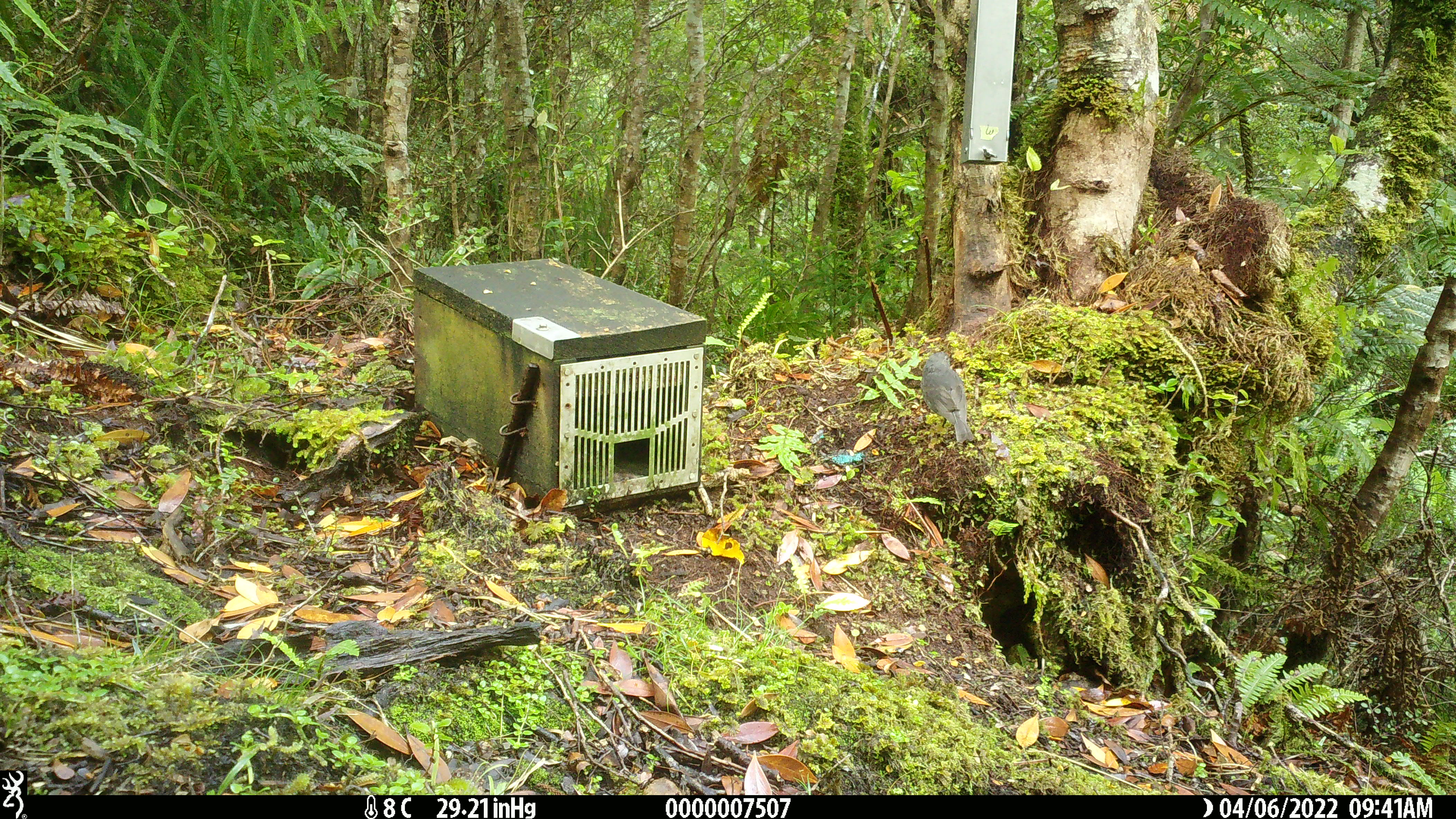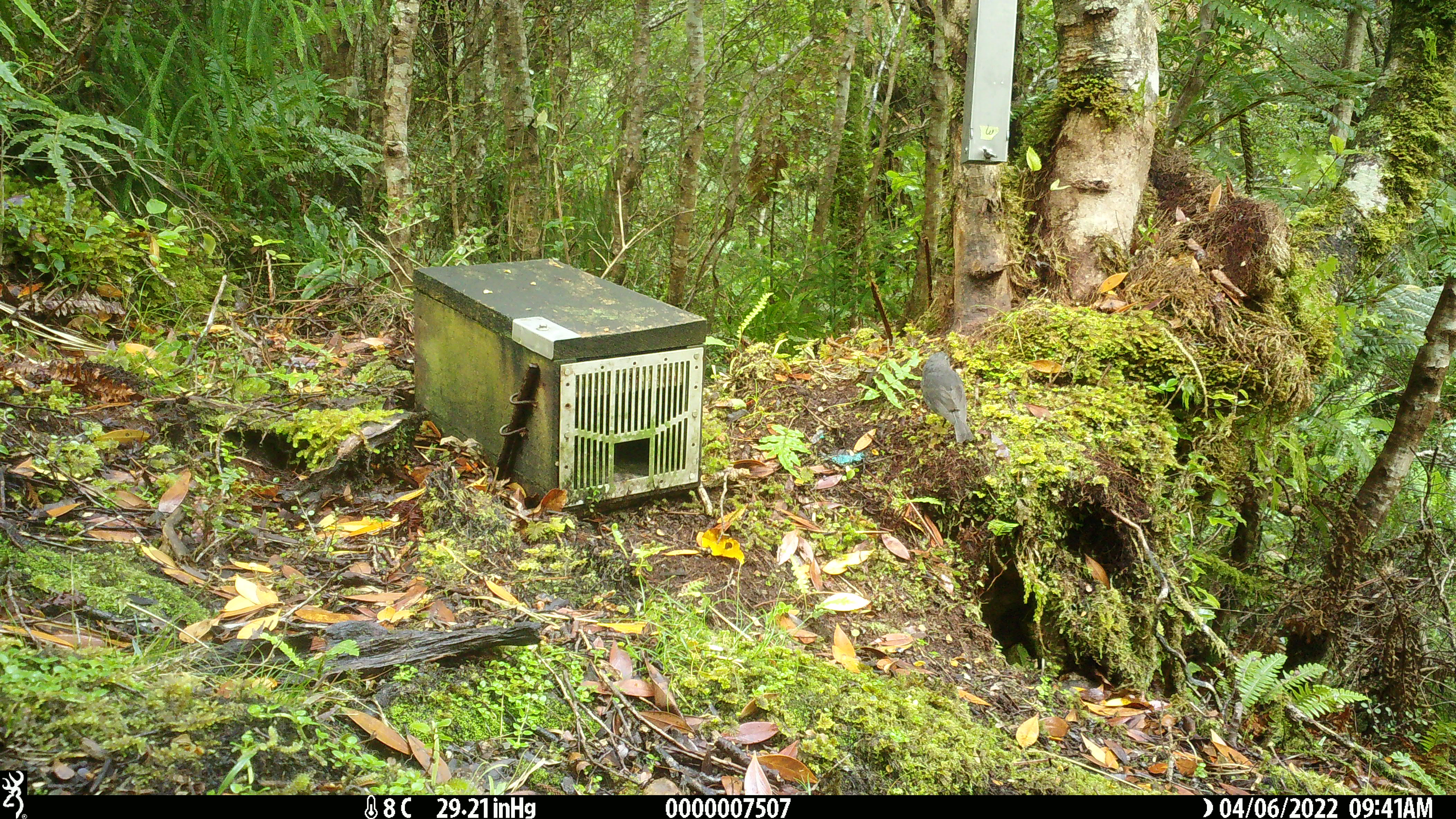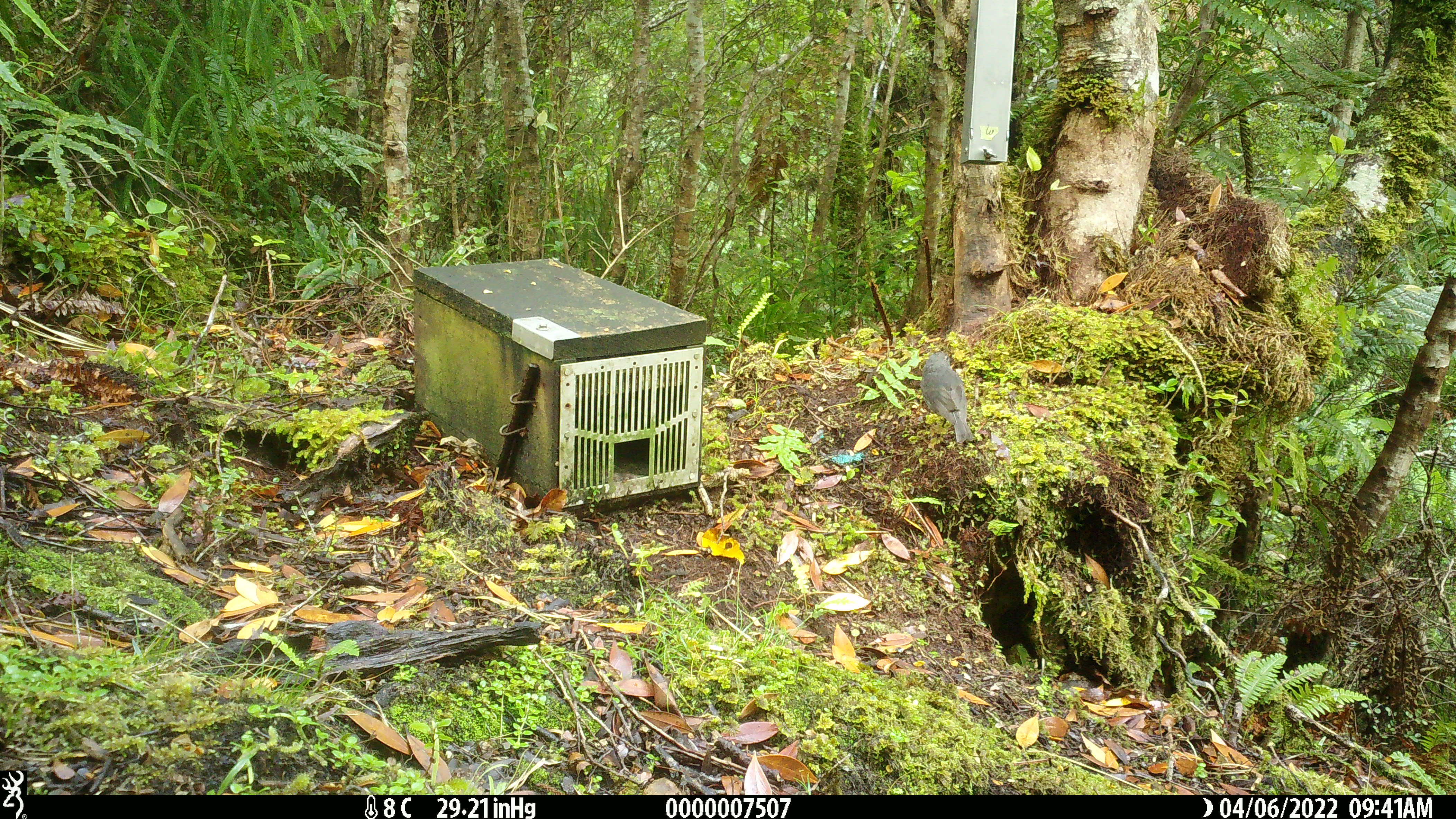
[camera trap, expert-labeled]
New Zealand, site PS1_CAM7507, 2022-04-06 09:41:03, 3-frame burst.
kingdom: Animalia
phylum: Chordata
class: Aves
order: Passeriformes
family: Petroicidae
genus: Petroica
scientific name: Petroica australis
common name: new zealand robin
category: robin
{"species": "robin (new zealand robin) (Petroica australis)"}